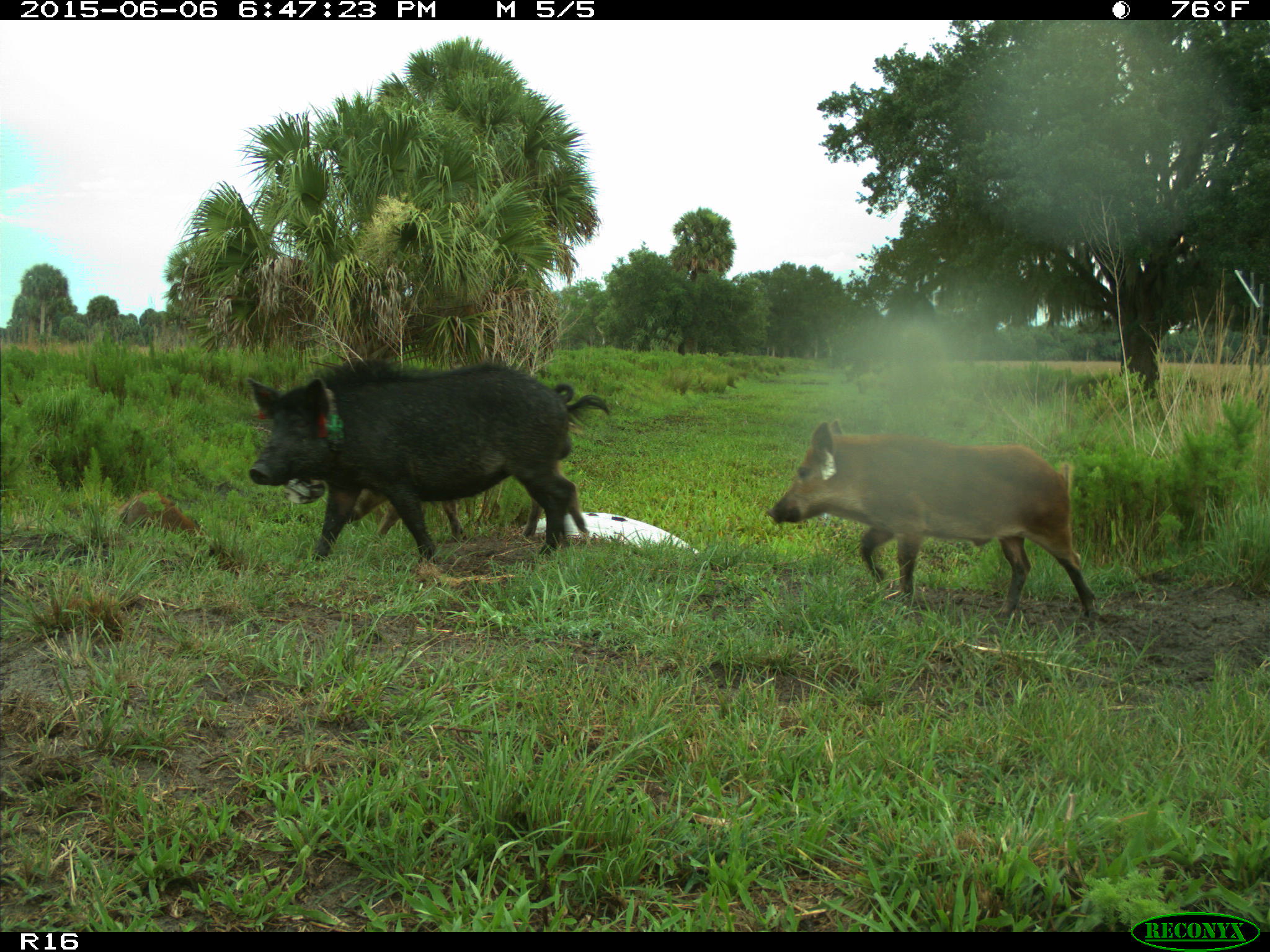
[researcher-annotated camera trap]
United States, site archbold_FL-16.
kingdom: Animalia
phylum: Chordata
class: Mammalia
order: Artiodactyla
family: Suidae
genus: Sus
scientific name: Sus scrofa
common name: wild boar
Sus scrofa (wild boar).